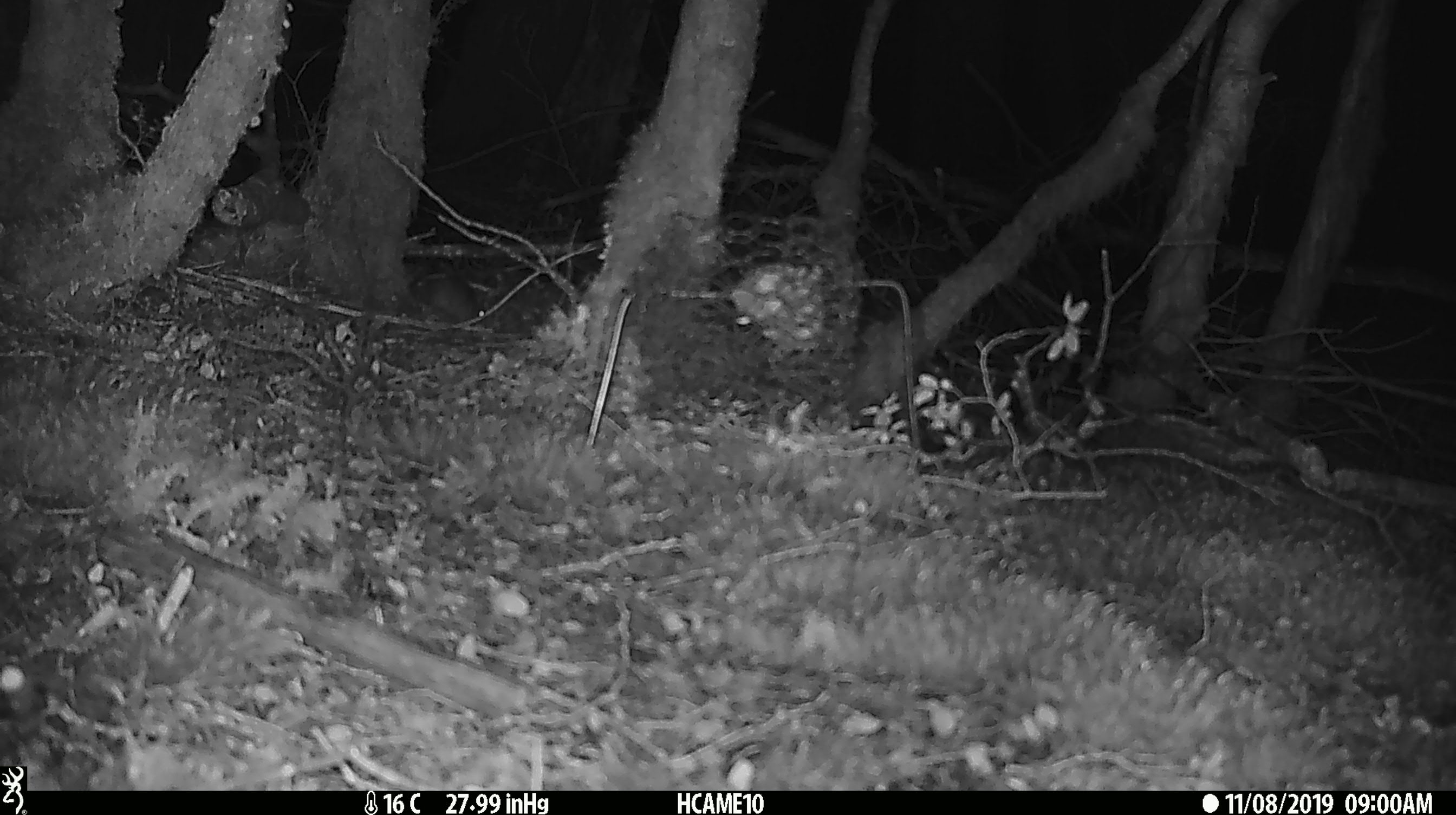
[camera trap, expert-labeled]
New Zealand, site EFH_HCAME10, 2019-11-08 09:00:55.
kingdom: Animalia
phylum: Chordata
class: Mammalia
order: Rodentia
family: Muridae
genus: Mus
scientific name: Mus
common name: mouse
Mouse (Mus).